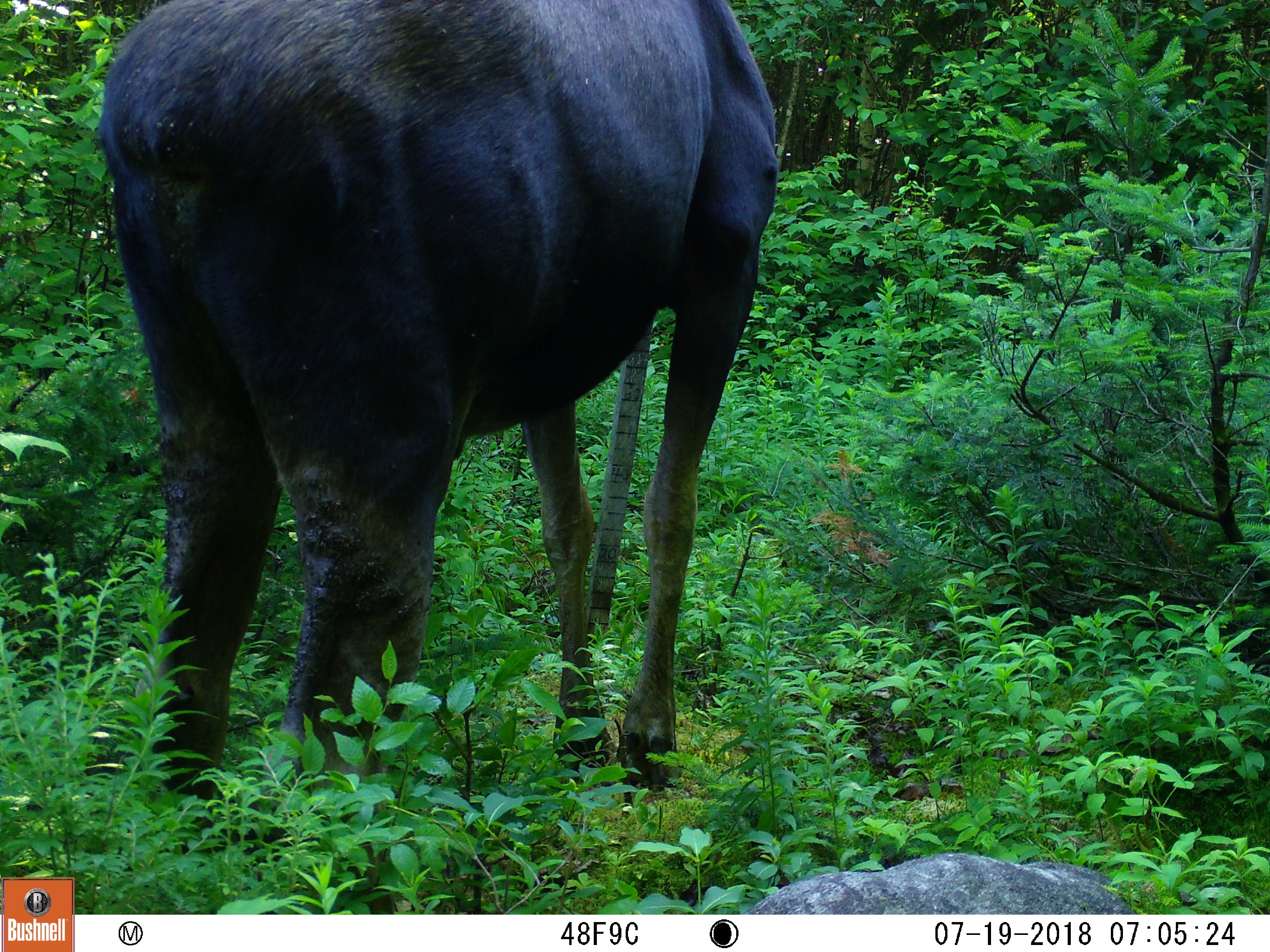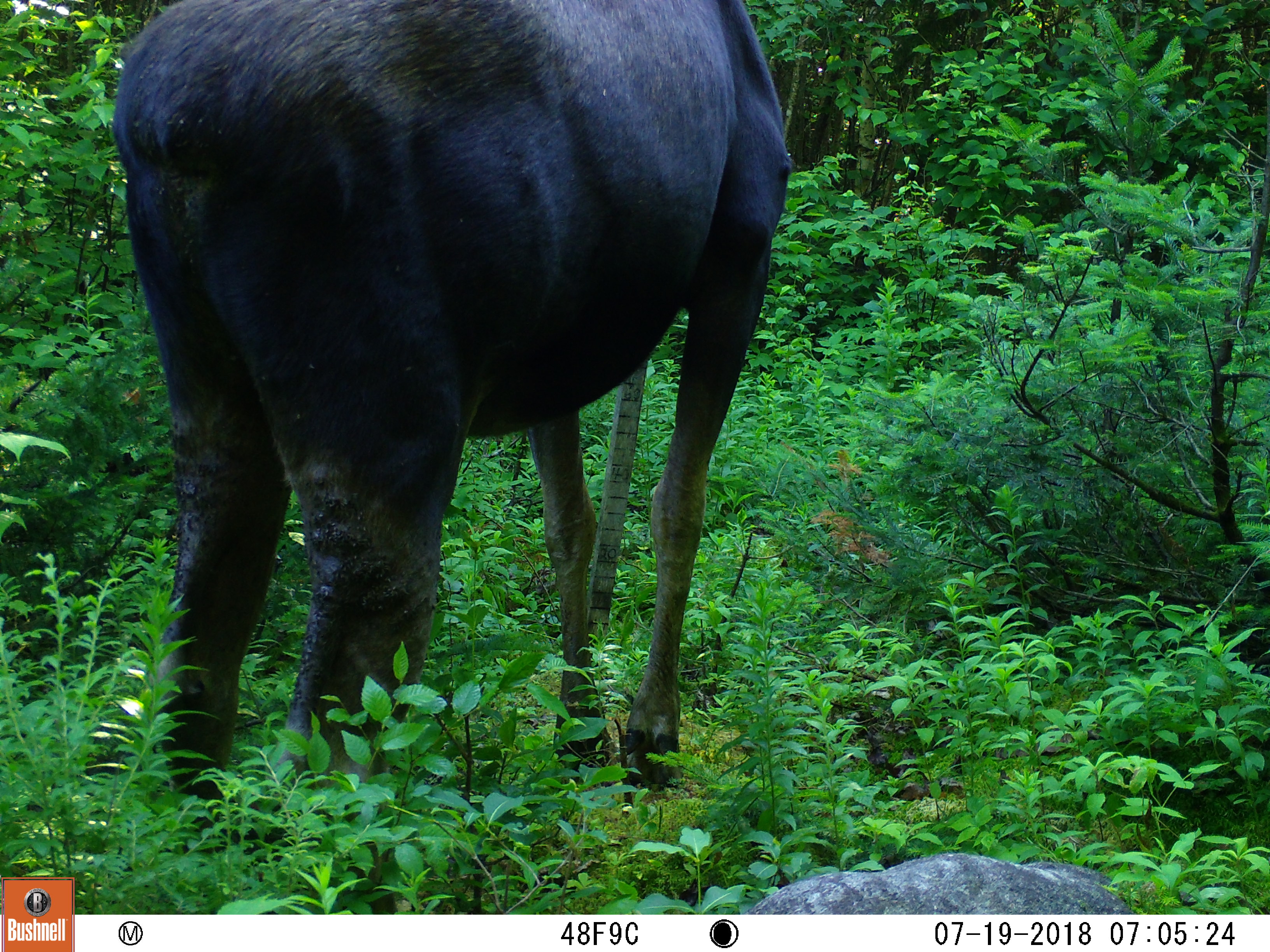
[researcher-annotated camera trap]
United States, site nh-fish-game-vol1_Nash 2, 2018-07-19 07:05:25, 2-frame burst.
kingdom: Animalia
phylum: Chordata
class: Mammalia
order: Artiodactyla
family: Cervidae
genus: Alces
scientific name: Alces alces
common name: moose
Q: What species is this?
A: Moose (Alces alces).